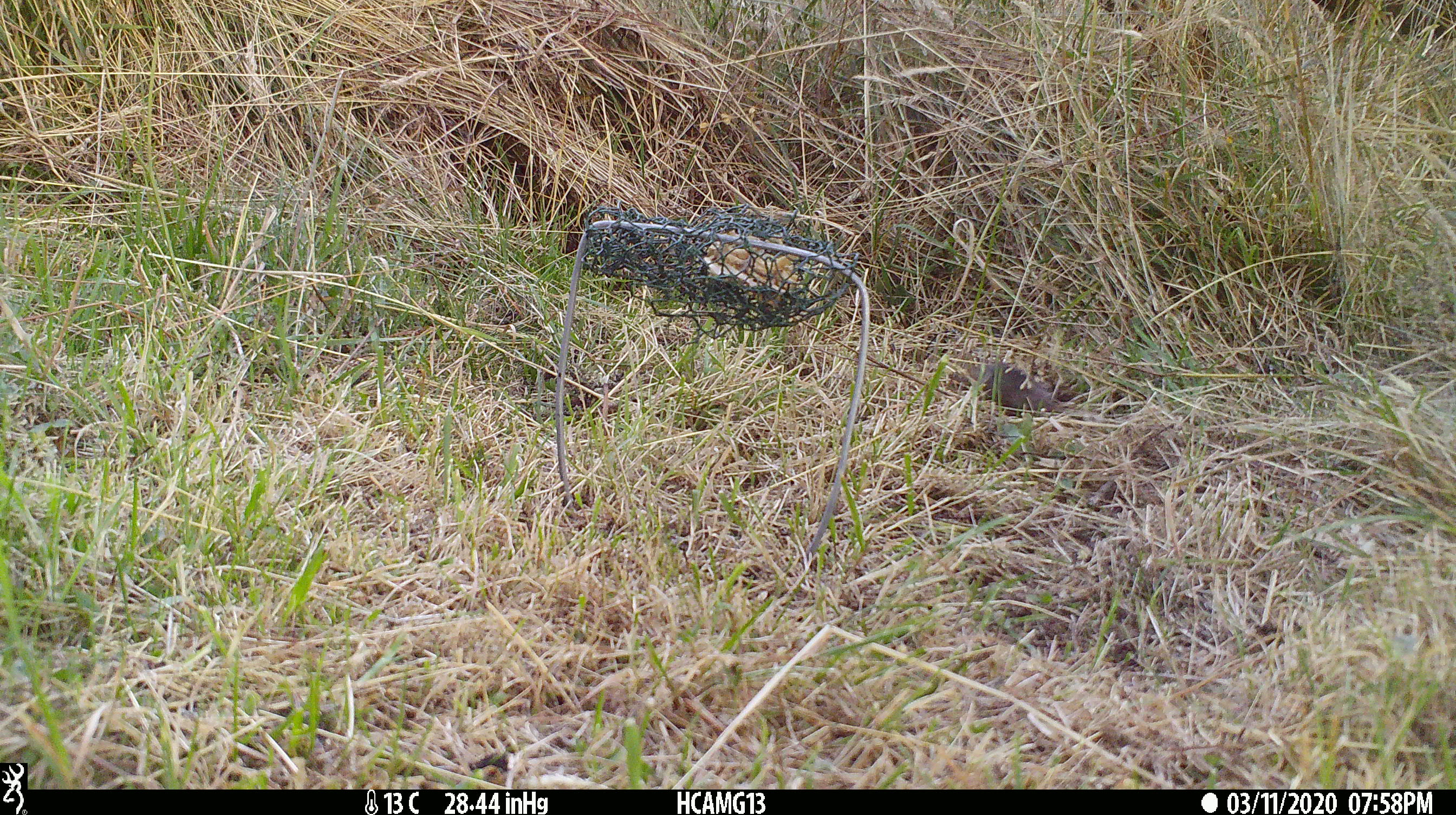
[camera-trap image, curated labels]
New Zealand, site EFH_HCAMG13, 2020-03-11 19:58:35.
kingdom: Animalia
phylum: Chordata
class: Mammalia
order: Rodentia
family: Muridae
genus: Mus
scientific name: Mus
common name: mouse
Mouse (Mus).